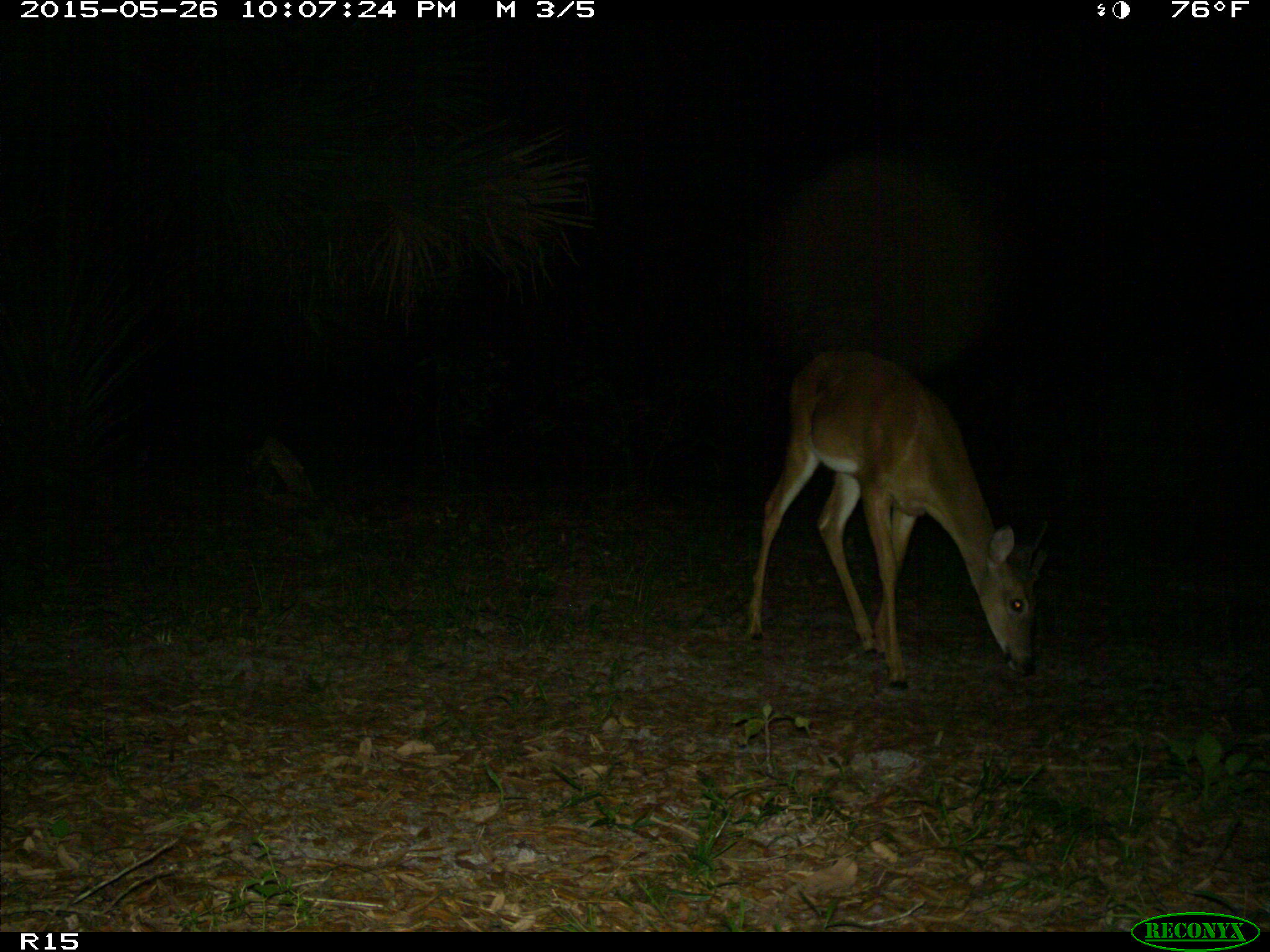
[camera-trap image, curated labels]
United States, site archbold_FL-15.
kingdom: Animalia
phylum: Chordata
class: Mammalia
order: Artiodactyla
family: Cervidae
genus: Odocoileus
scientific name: Odocoileus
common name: deer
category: unidentified deer